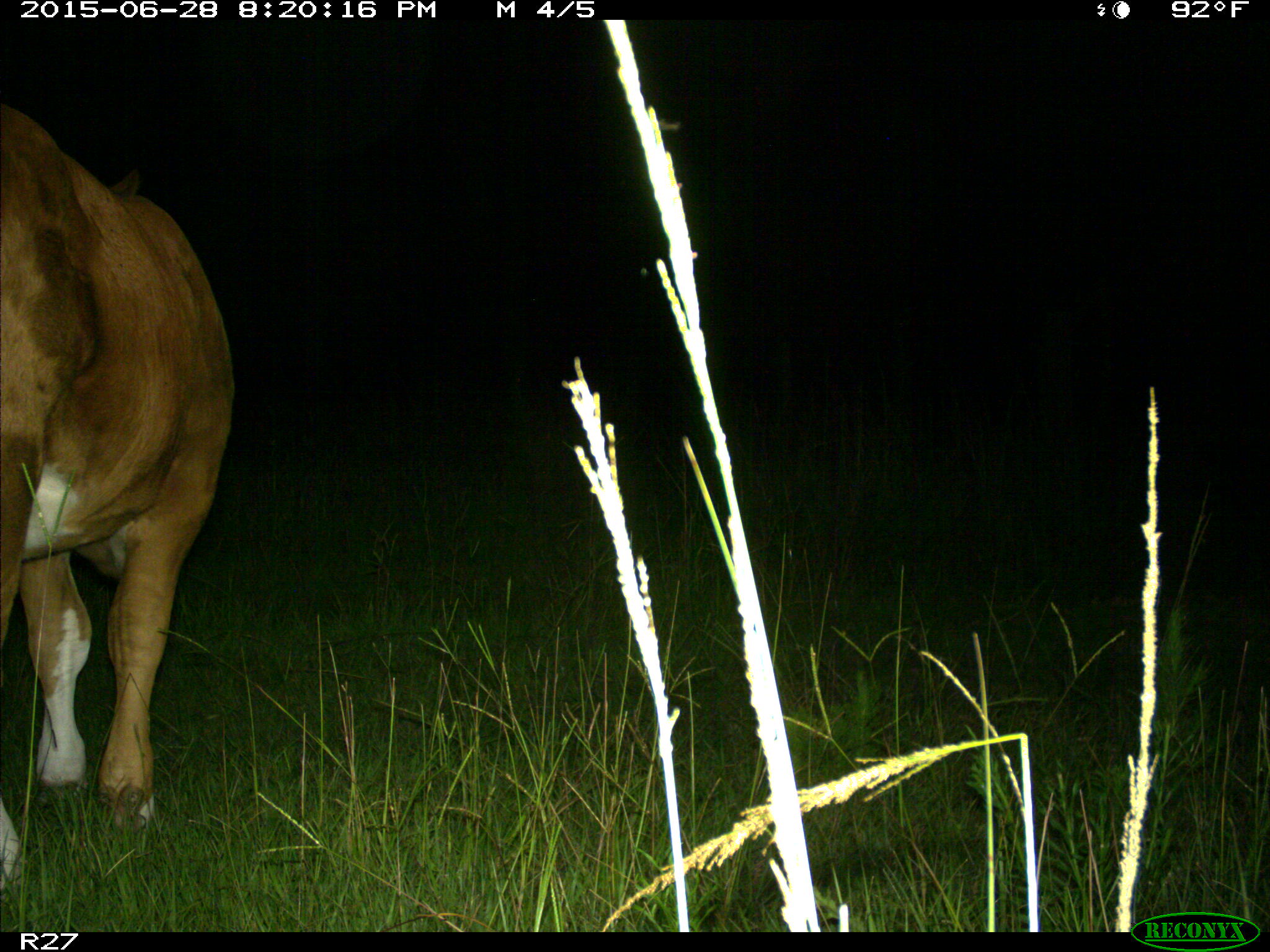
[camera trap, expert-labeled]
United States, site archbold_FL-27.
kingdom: Animalia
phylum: Chordata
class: Mammalia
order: Artiodactyla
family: Bovidae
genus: Bos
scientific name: Bos taurus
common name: domestic cow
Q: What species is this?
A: Bos taurus (domestic cow).